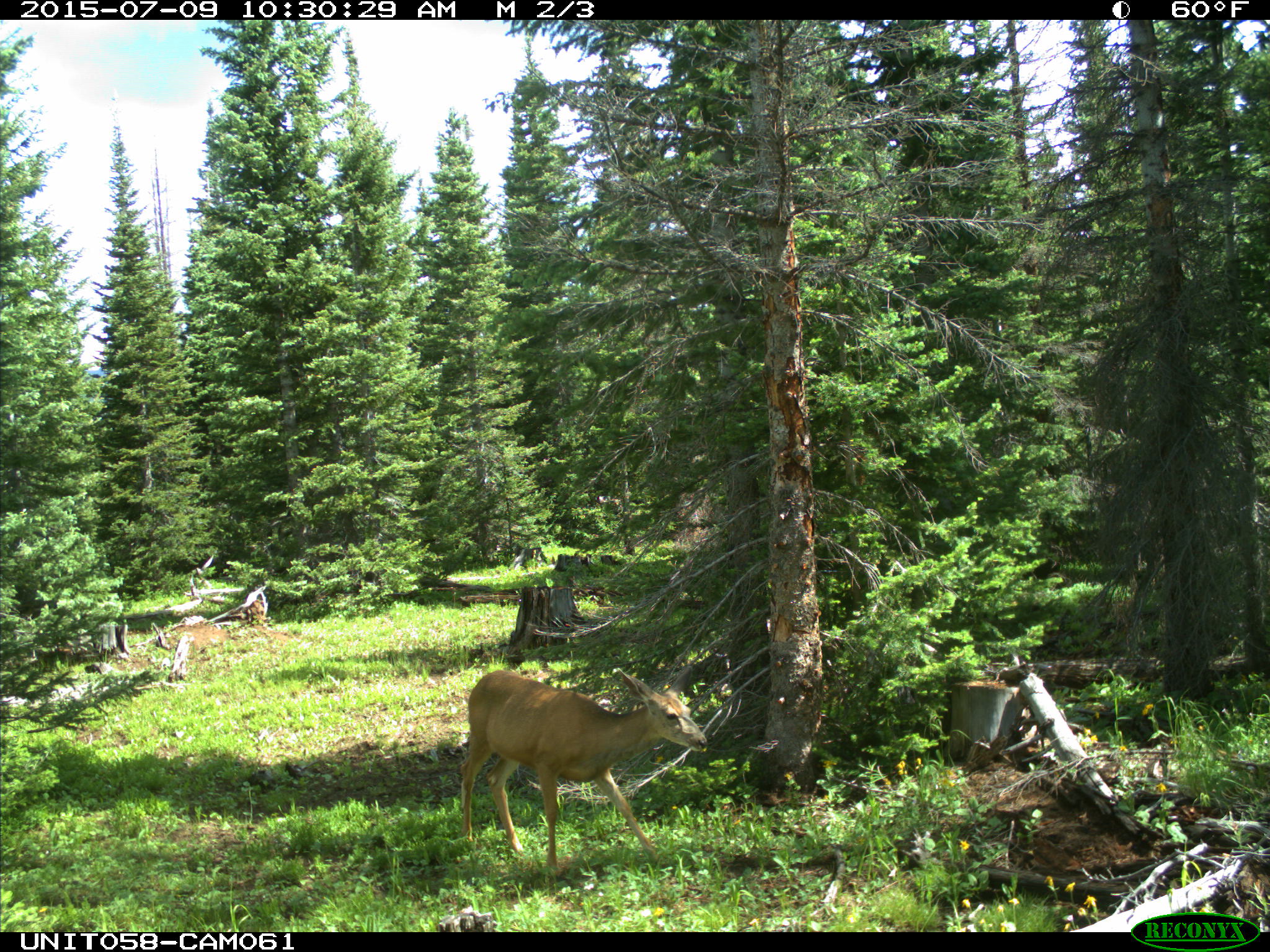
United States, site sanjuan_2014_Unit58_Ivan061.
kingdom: Animalia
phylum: Chordata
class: Mammalia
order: Artiodactyla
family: Cervidae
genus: Odocoileus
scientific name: Odocoileus hemionus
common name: mule deer